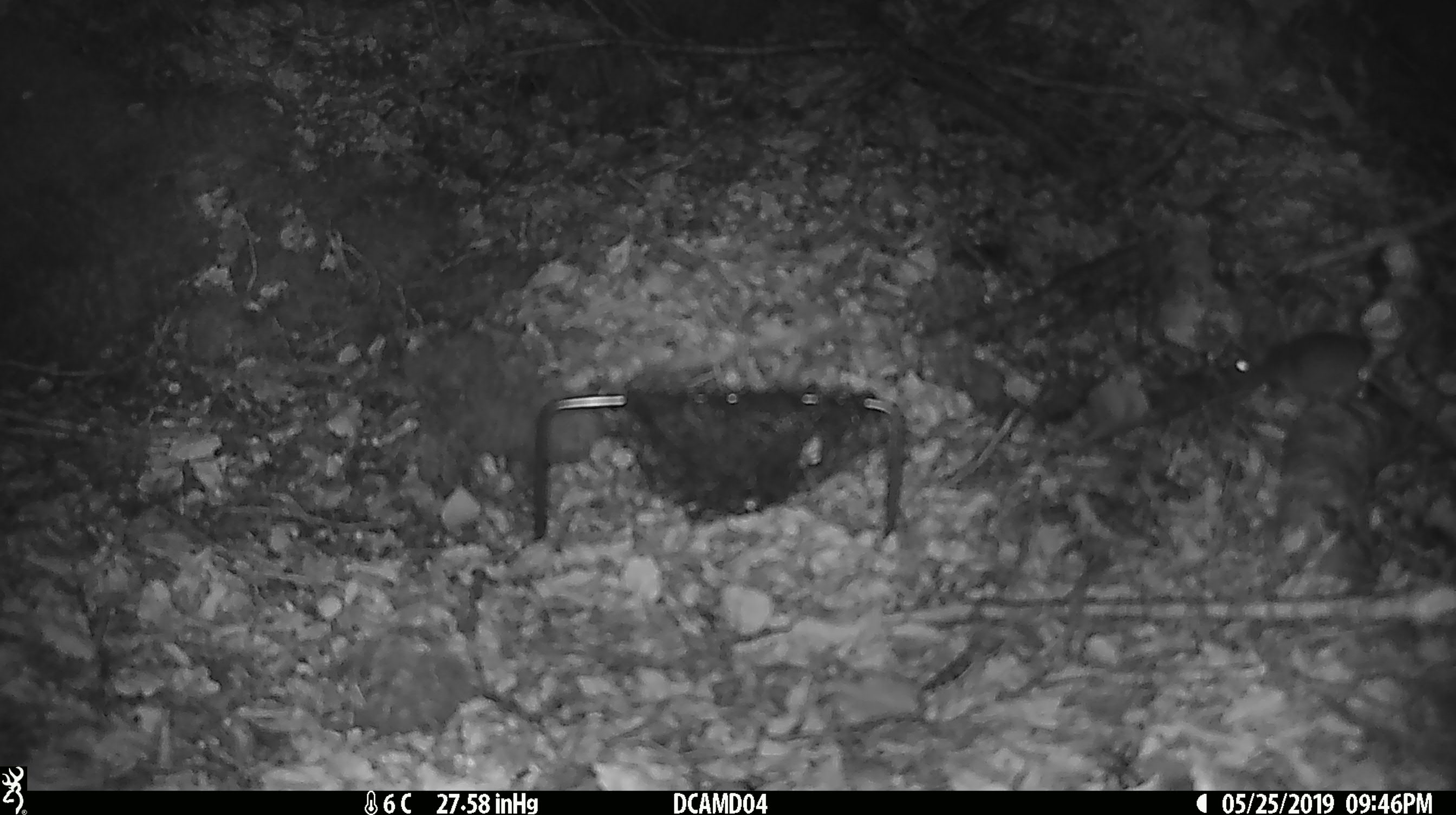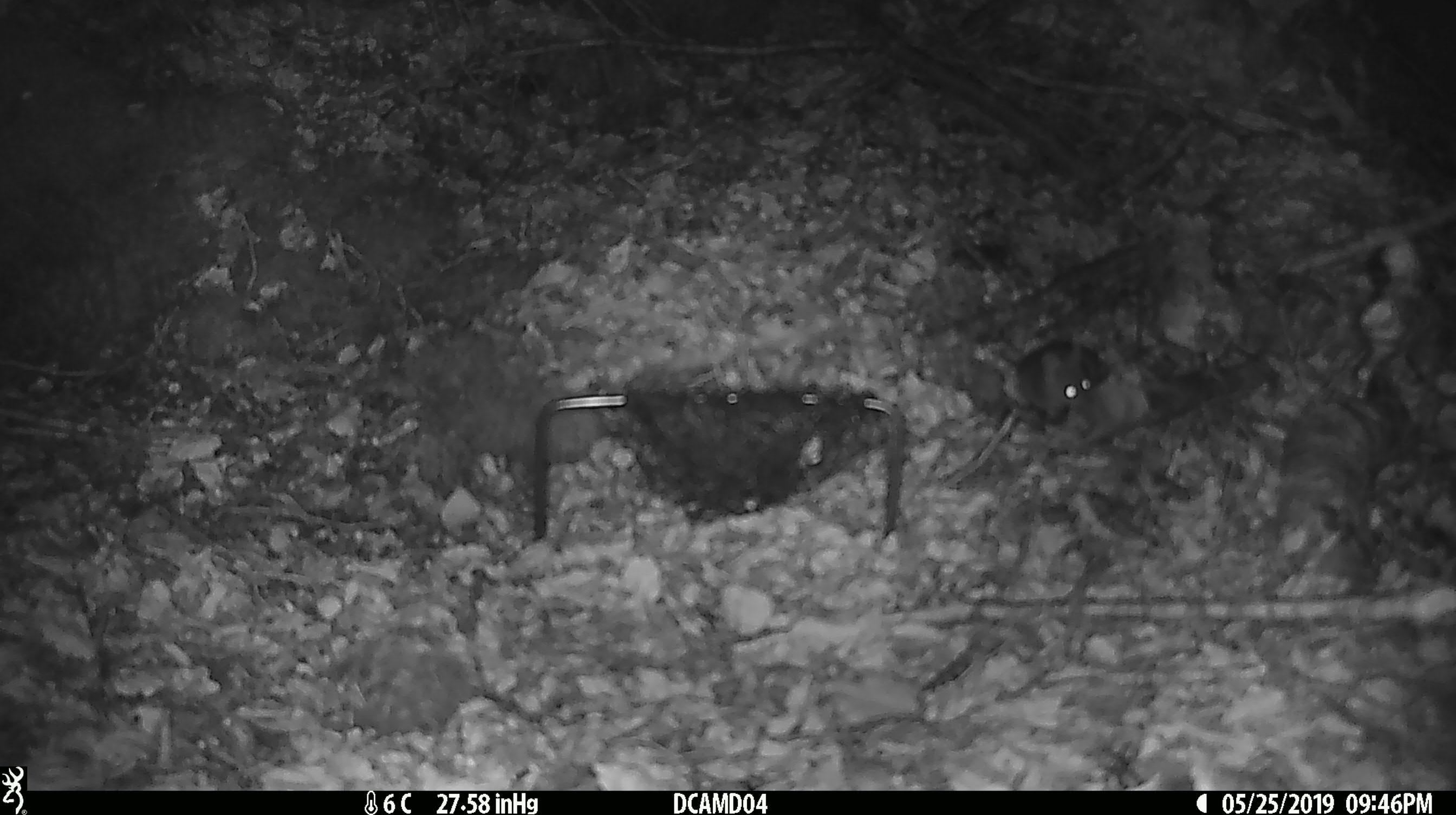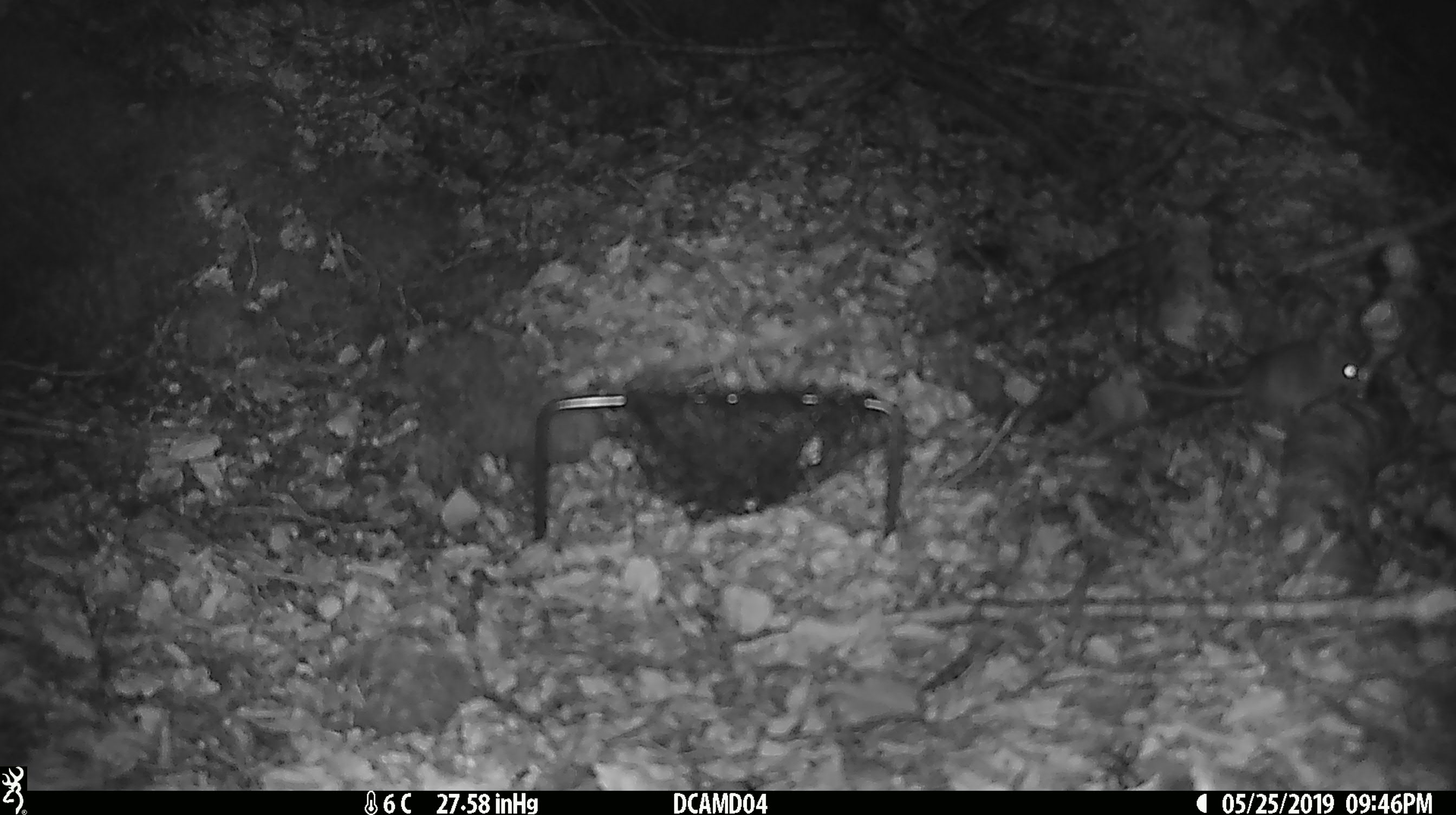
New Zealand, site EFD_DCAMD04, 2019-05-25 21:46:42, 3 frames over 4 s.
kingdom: Animalia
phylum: Chordata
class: Mammalia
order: Rodentia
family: Muridae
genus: Mus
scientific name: Mus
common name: mouse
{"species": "mouse (Mus)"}